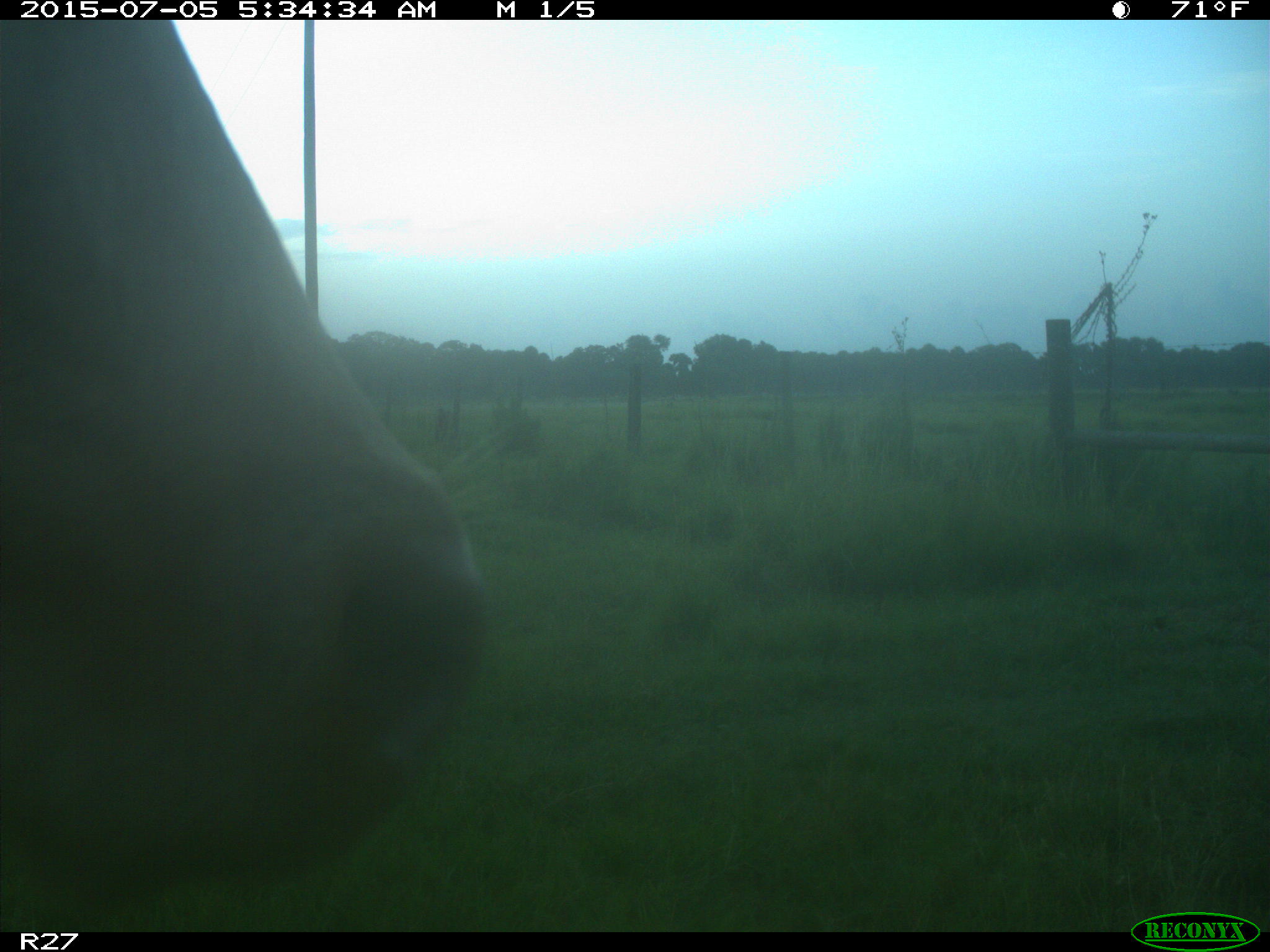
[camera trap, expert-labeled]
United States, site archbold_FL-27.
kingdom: Animalia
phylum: Chordata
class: Mammalia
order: Artiodactyla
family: Bovidae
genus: Bos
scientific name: Bos taurus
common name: domestic cow